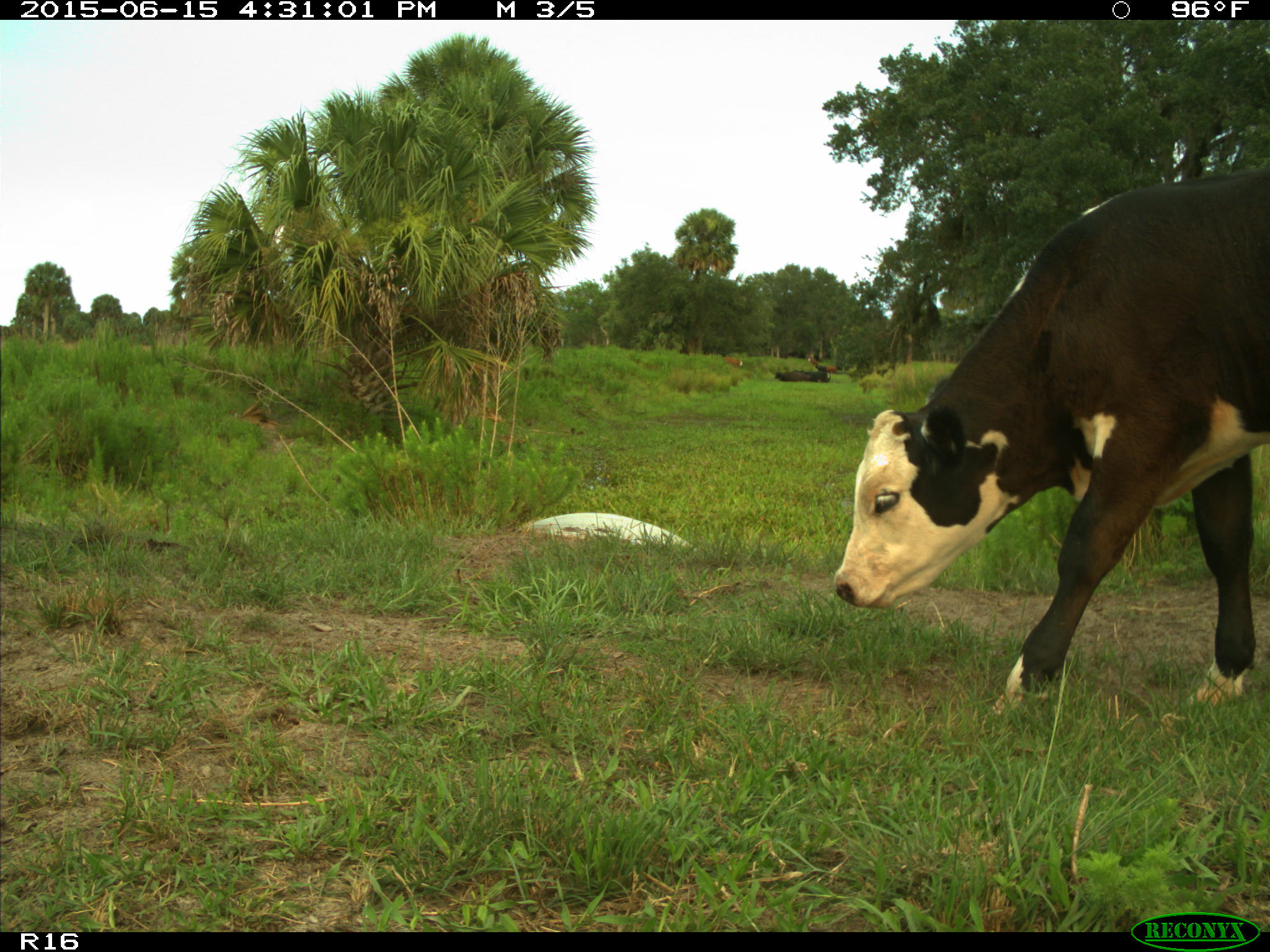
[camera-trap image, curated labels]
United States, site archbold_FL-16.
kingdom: Animalia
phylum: Chordata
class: Mammalia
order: Artiodactyla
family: Bovidae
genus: Bos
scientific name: Bos taurus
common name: domestic cow